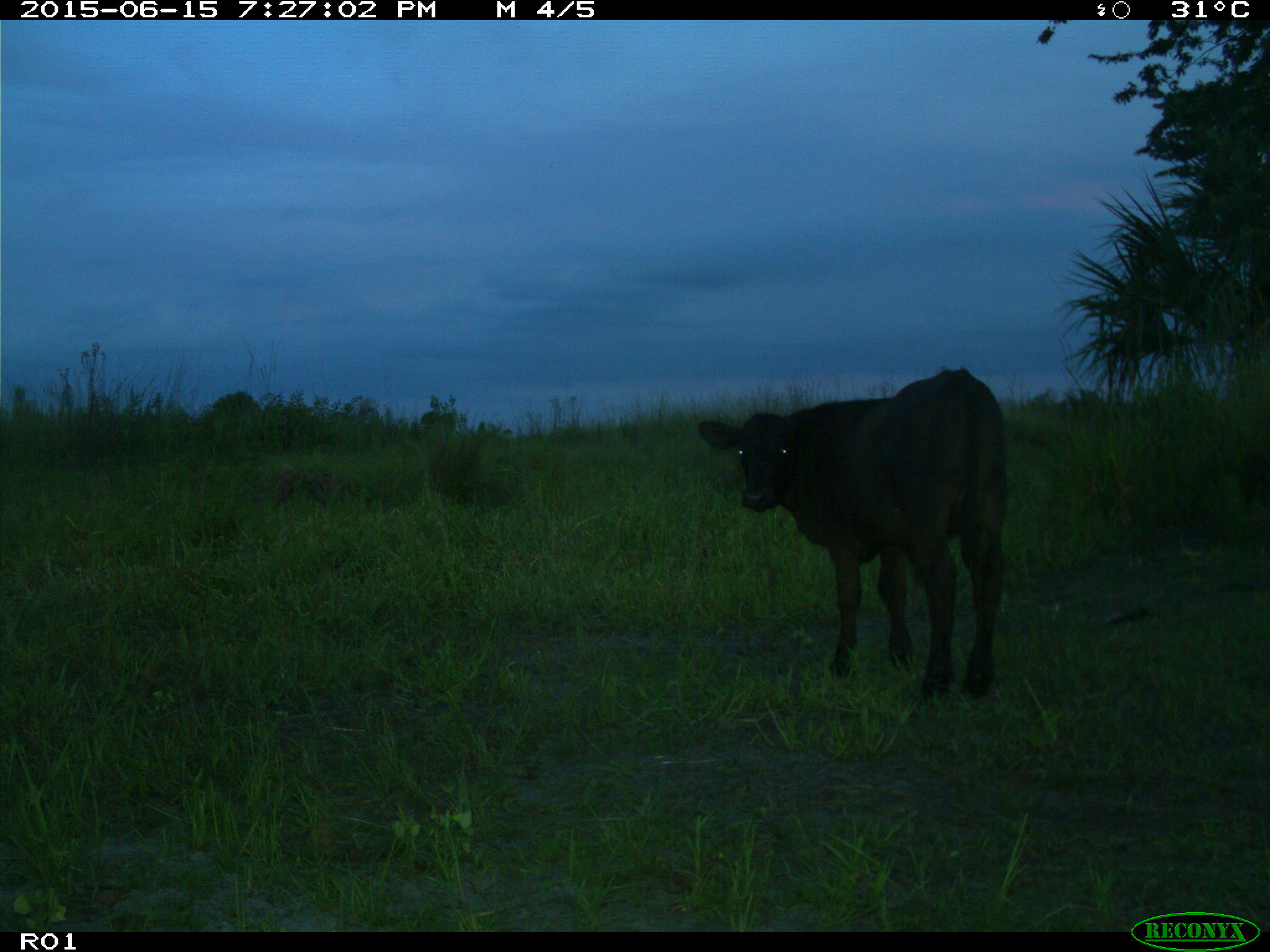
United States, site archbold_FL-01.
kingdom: Animalia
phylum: Chordata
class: Mammalia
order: Artiodactyla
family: Bovidae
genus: Bos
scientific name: Bos taurus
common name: domestic cow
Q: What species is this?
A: Bos taurus (domestic cow).